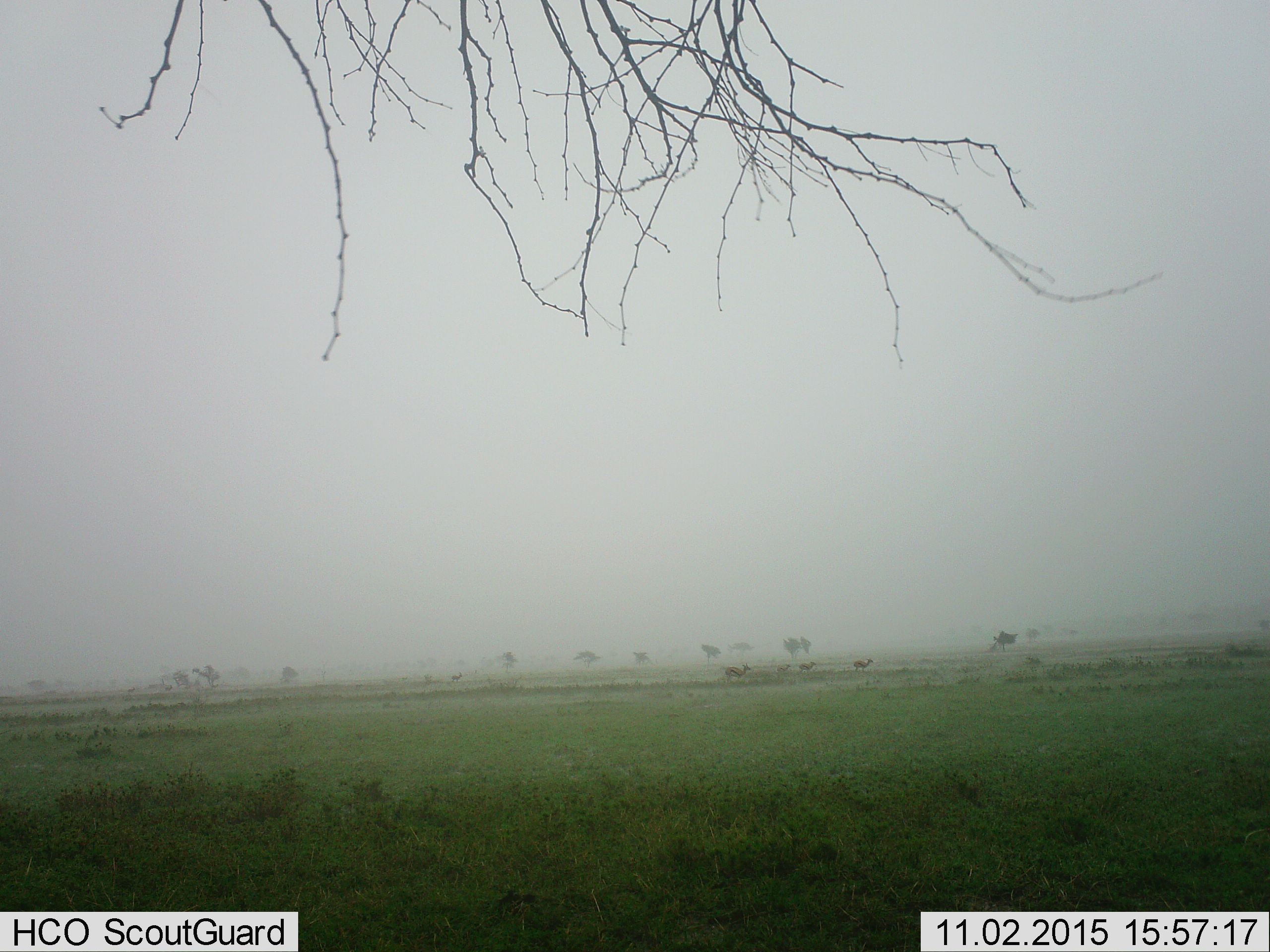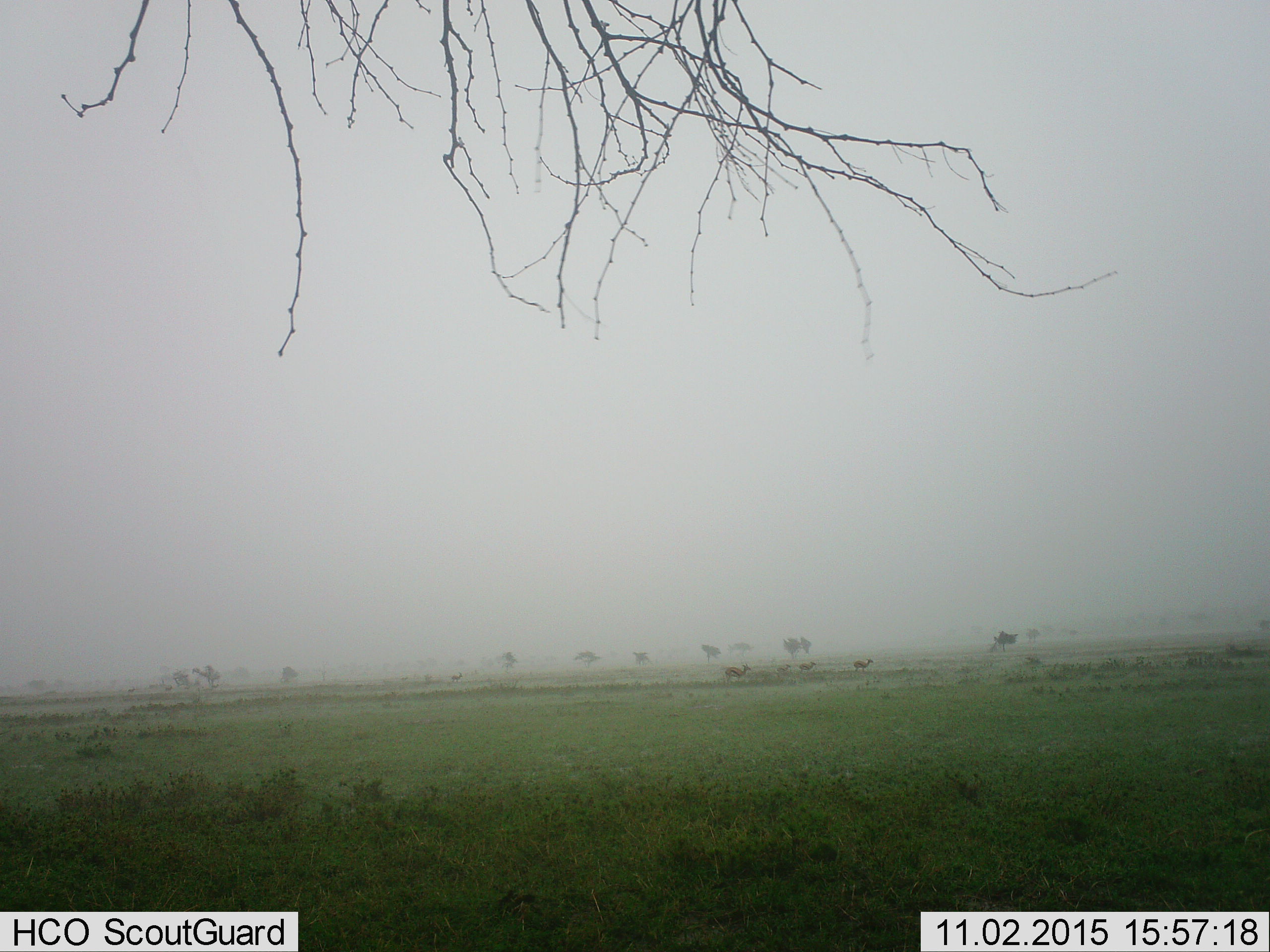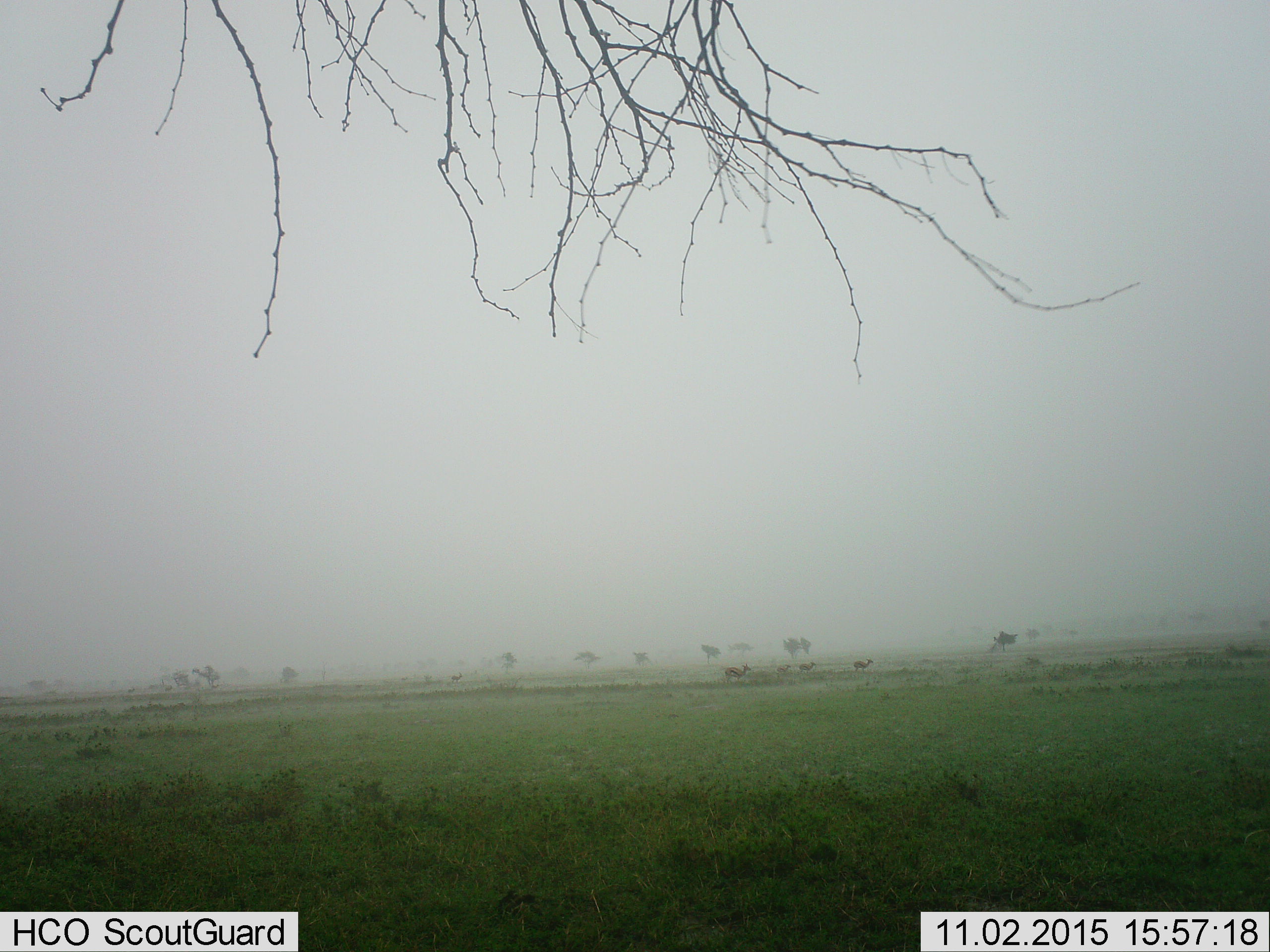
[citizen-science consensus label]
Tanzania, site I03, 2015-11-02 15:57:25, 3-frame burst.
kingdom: Animalia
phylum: Chordata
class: Mammalia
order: Artiodactyla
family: Bovidae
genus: Eudorcas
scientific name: Eudorcas thomsonii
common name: thomson's gazelle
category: gazellethomsons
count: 5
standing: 67%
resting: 0%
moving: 50%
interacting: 0%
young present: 33%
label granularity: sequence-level